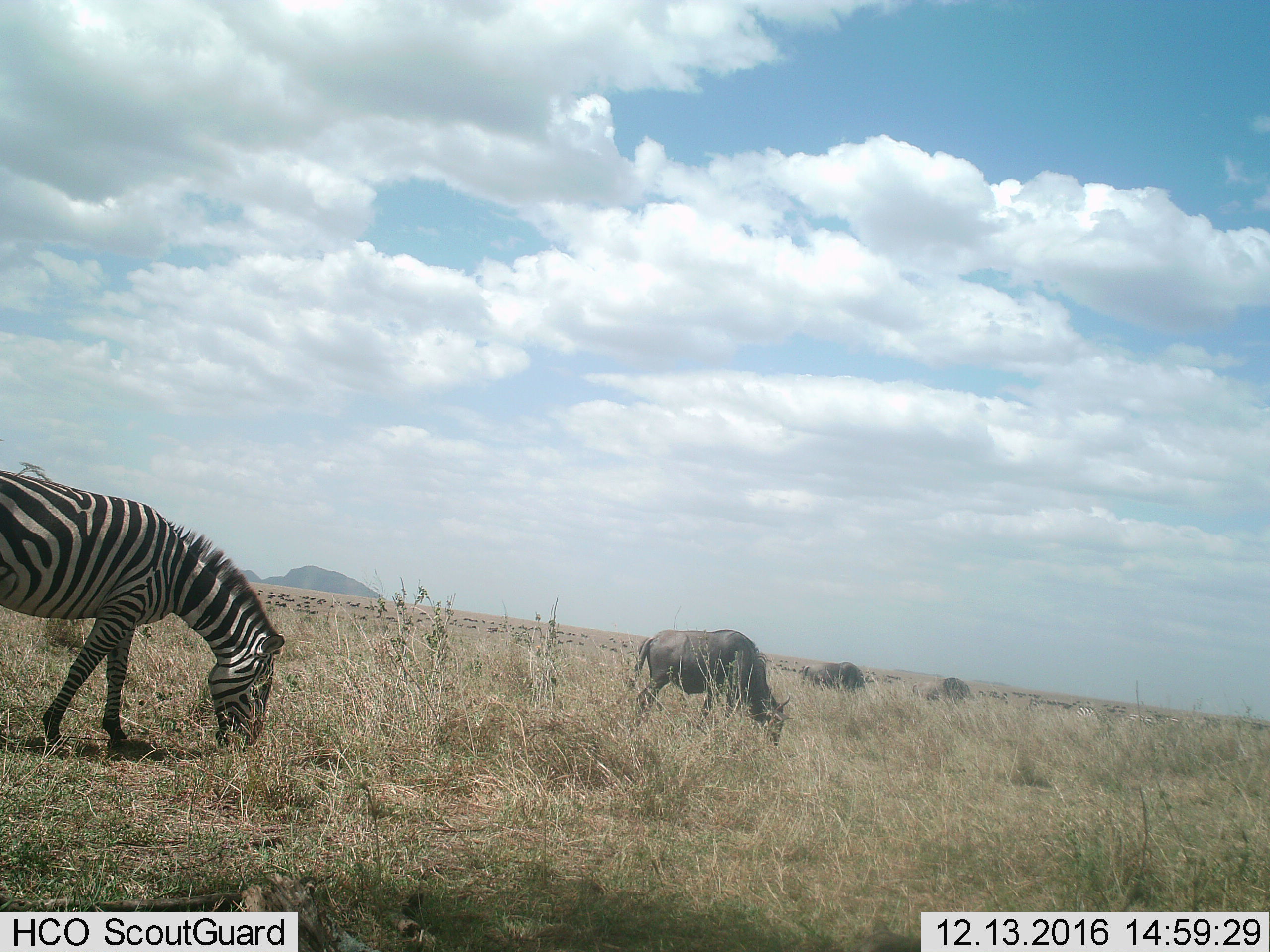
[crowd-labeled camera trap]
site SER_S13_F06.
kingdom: Animalia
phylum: Chordata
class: Mammalia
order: Artiodactyla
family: Bovidae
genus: Connochaetes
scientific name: Connochaetes taurinus taurinus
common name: blue wildebeest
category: wildebeestblue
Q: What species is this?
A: Wildebeestblue (blue wildebeest) (Connochaetes taurinus taurinus).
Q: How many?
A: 11-50.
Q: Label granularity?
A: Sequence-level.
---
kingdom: Animalia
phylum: Chordata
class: Mammalia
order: Perissodactyla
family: Equidae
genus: Equus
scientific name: Equus quagga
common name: plains zebra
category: zebraplains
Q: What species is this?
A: Zebraplains (plains zebra) (Equus quagga).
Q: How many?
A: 1.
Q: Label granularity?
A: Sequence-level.